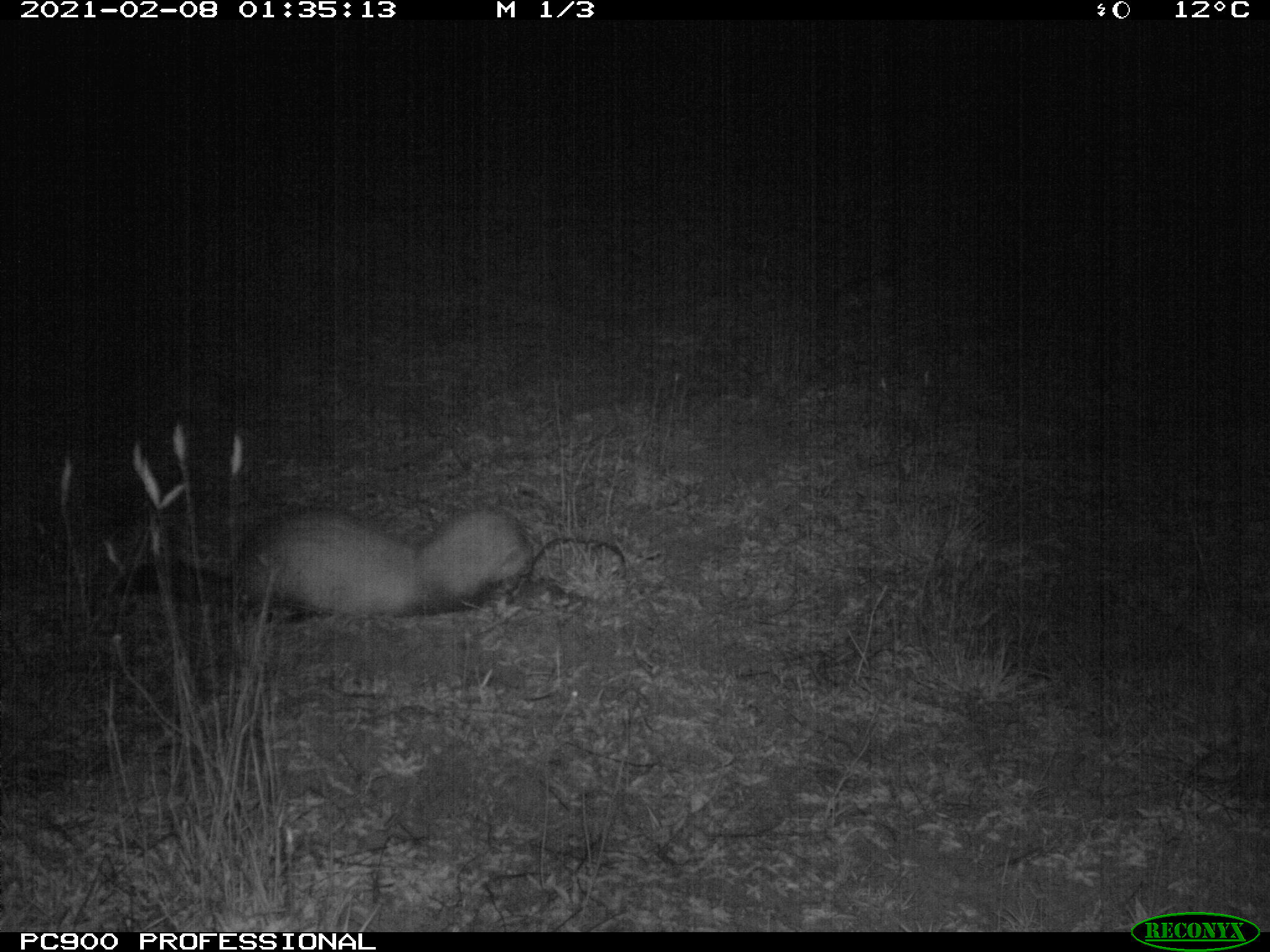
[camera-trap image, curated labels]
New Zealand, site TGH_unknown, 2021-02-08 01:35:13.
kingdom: Animalia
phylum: Chordata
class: Mammalia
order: Carnivora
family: Mustelidae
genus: Mustela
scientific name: Mustela furo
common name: ferret